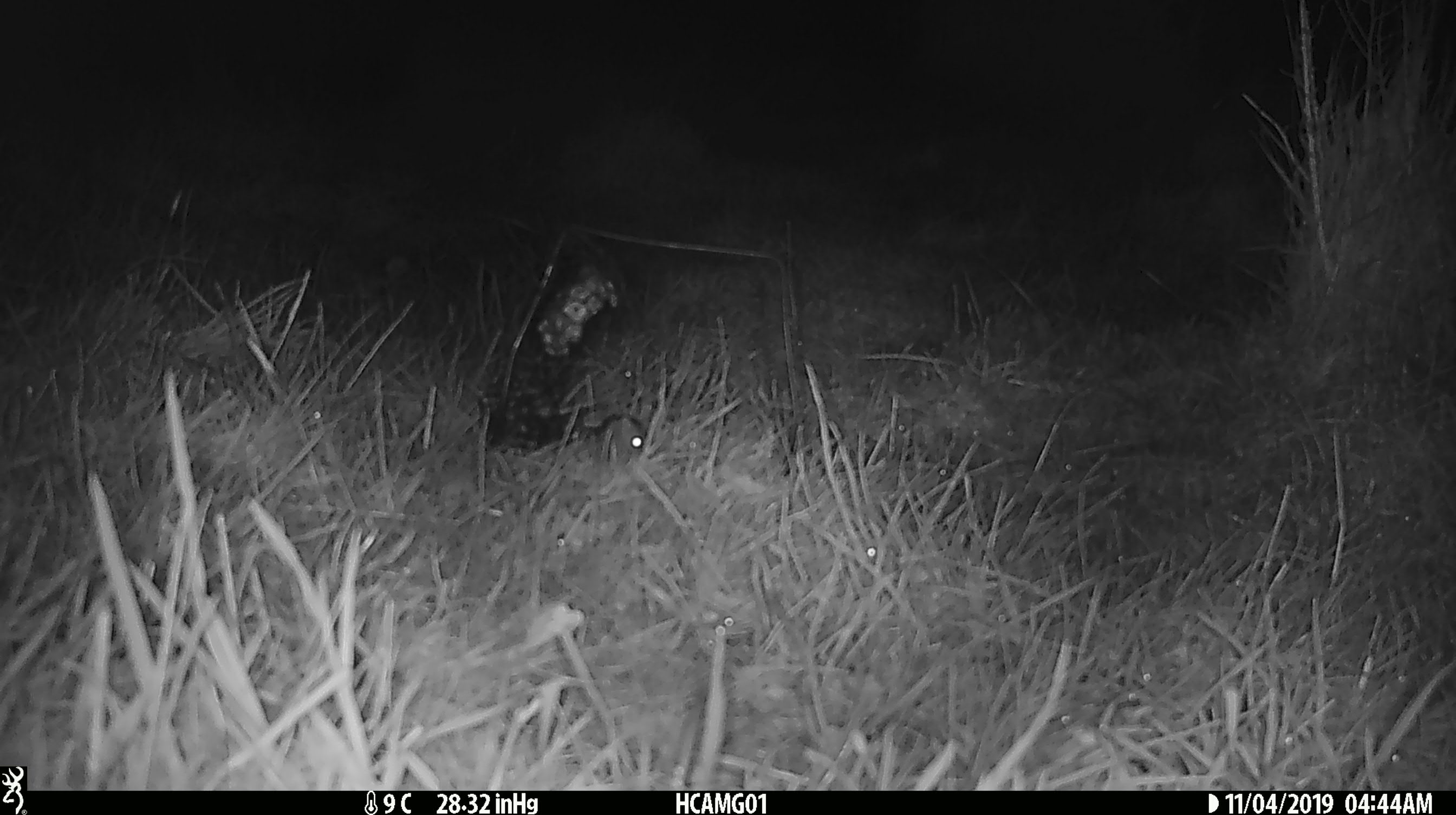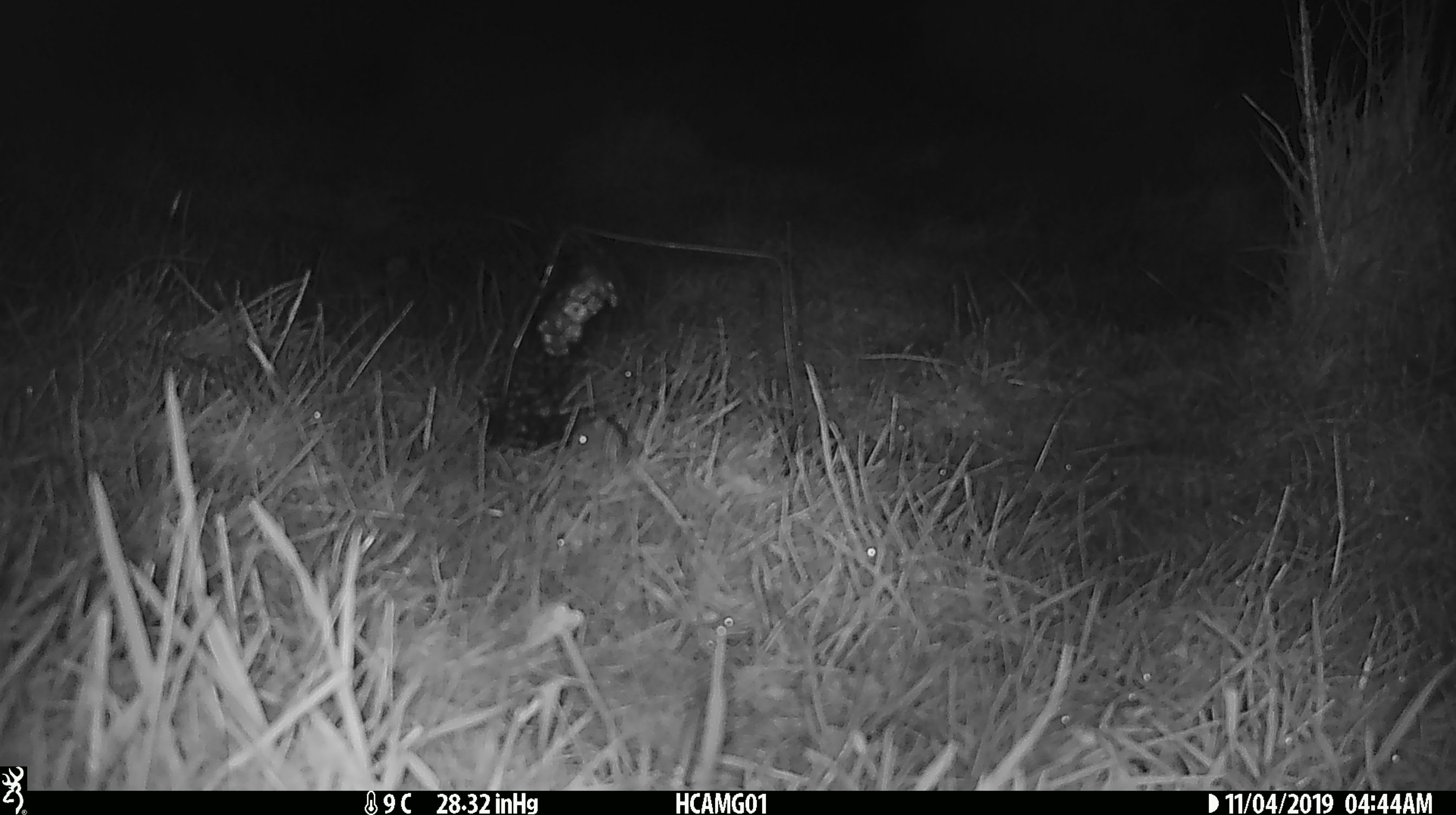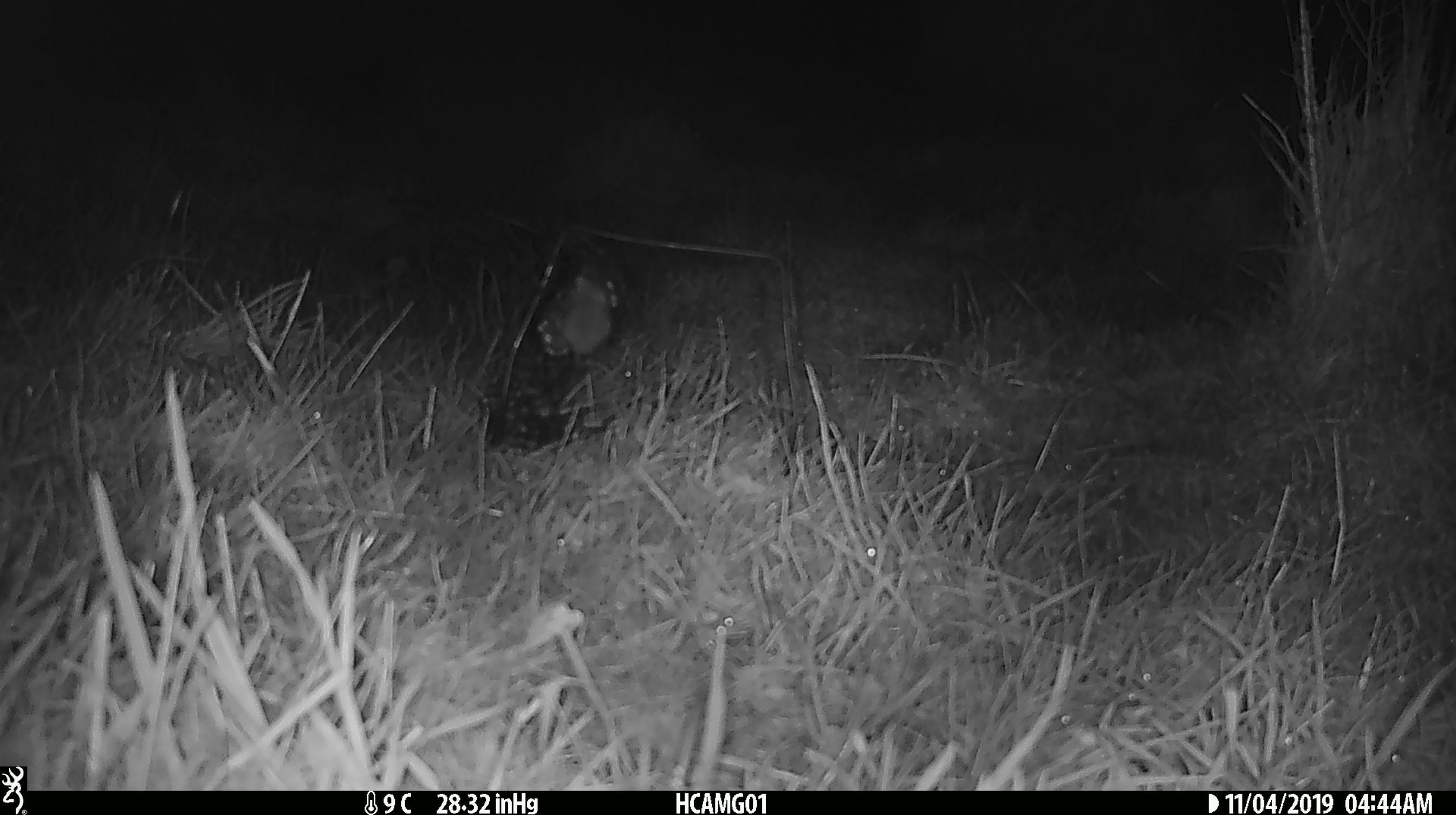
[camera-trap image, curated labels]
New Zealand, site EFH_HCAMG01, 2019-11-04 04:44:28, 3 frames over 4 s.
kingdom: Animalia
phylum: Chordata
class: Mammalia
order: Rodentia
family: Muridae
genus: Mus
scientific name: Mus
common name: mouse